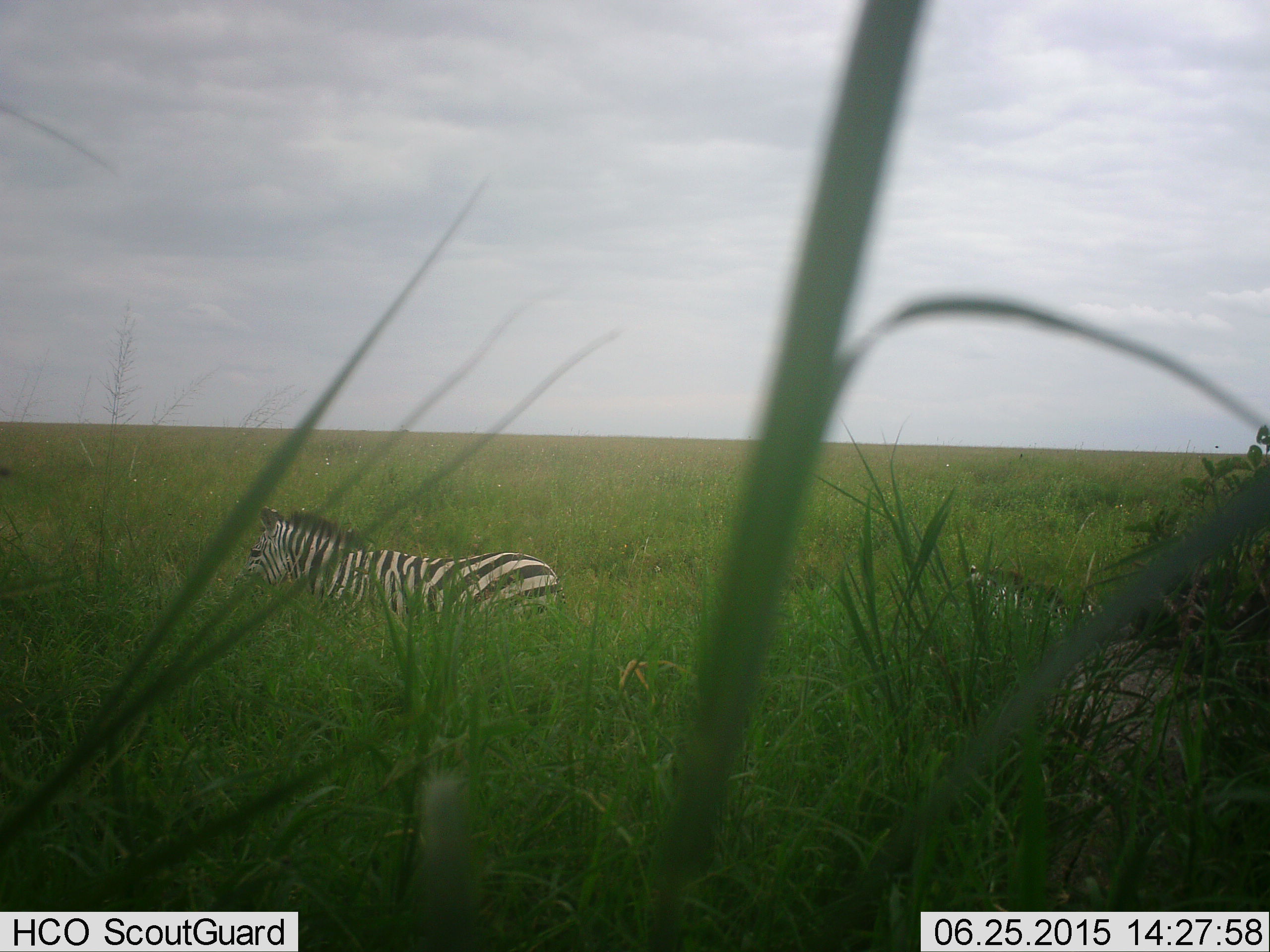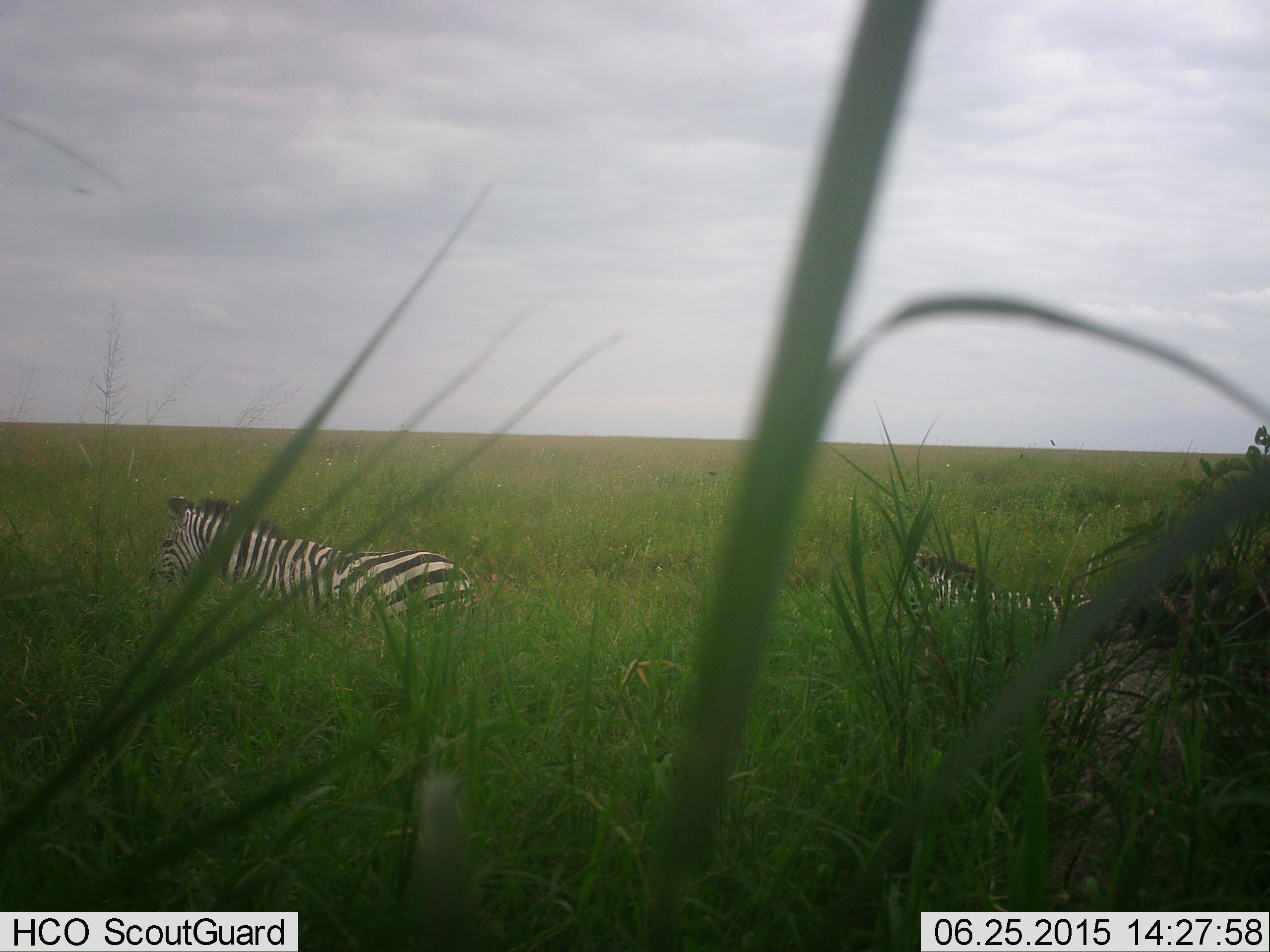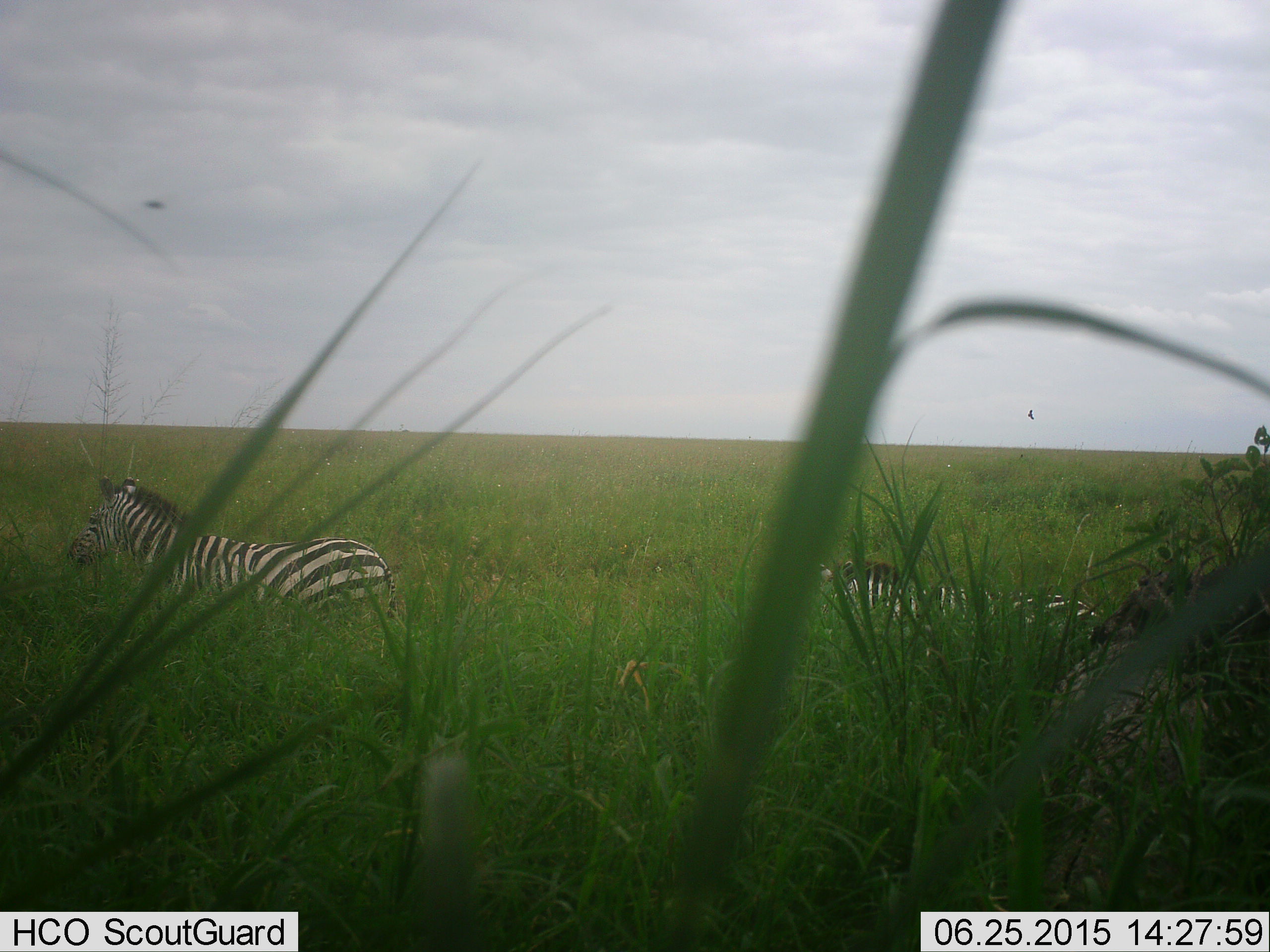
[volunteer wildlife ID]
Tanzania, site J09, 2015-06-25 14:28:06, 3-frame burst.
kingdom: Animalia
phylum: Chordata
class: Mammalia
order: Perissodactyla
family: Equidae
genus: Equus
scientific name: Equus quagga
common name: plains zebra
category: zebra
Zebra (plains zebra) (Equus quagga), count 2. Behavior (volunteer vote fractions): standing 20%, resting 10%, moving 80%, interacting 0%. Young present (vote fraction): 40%. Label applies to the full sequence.